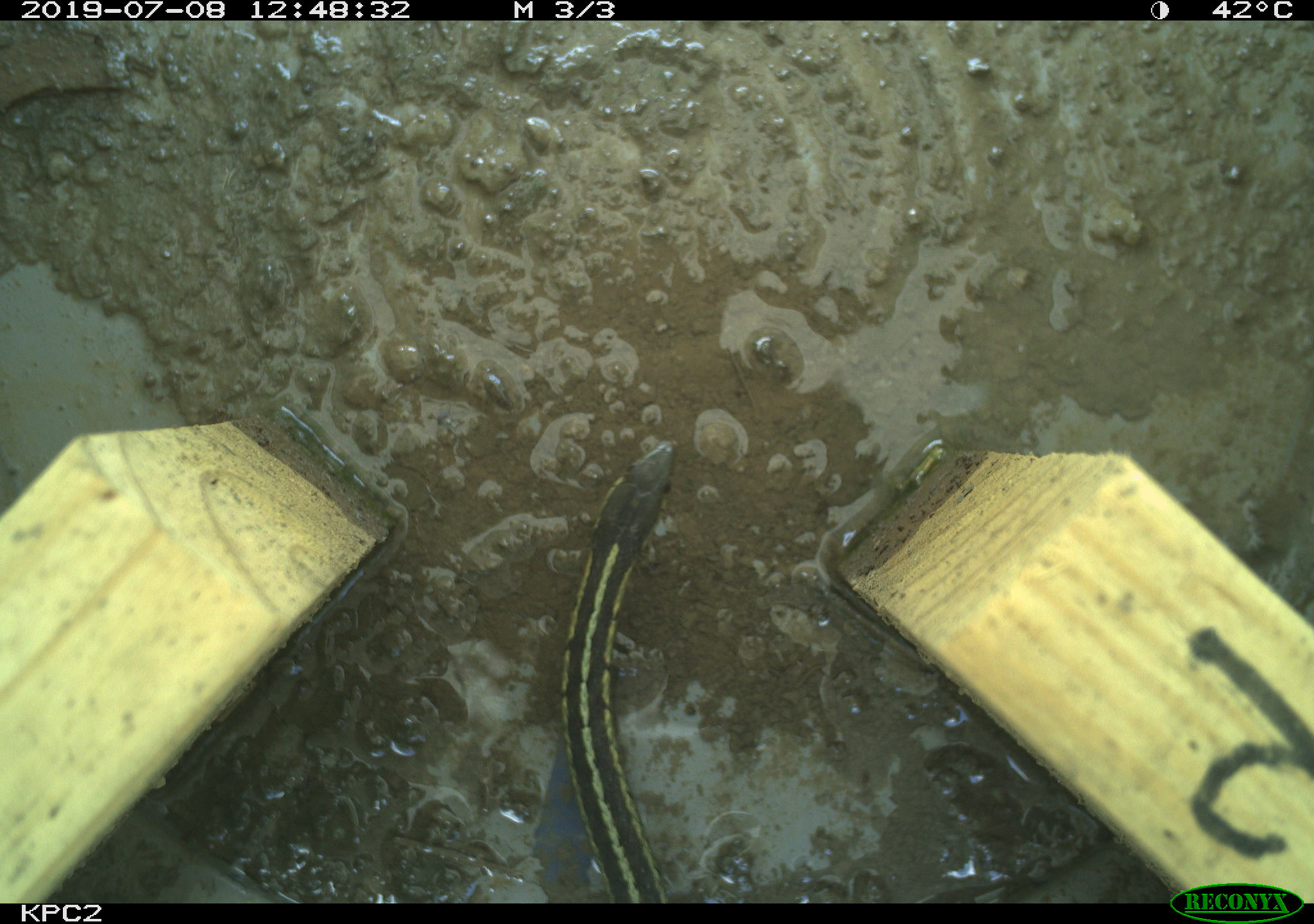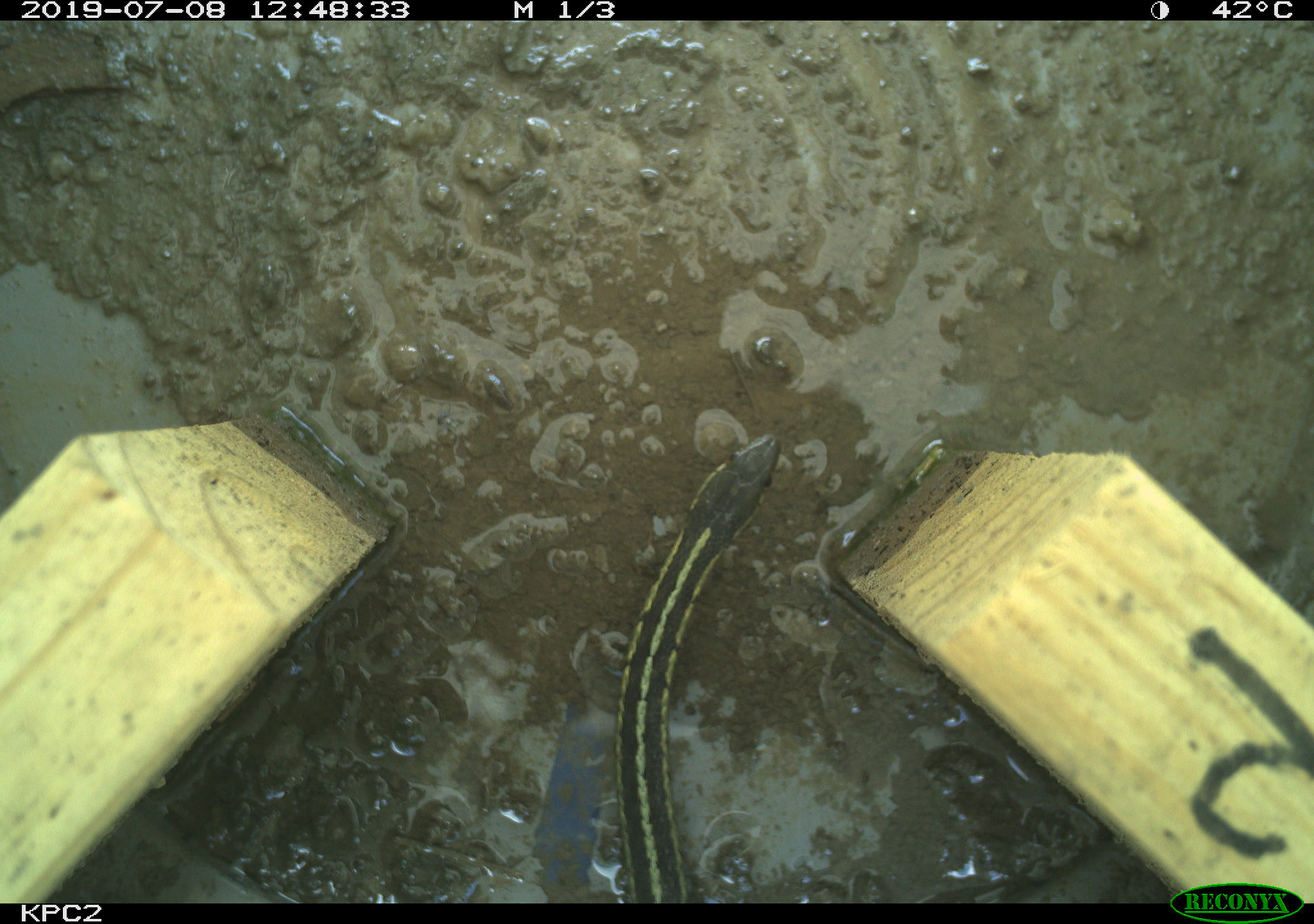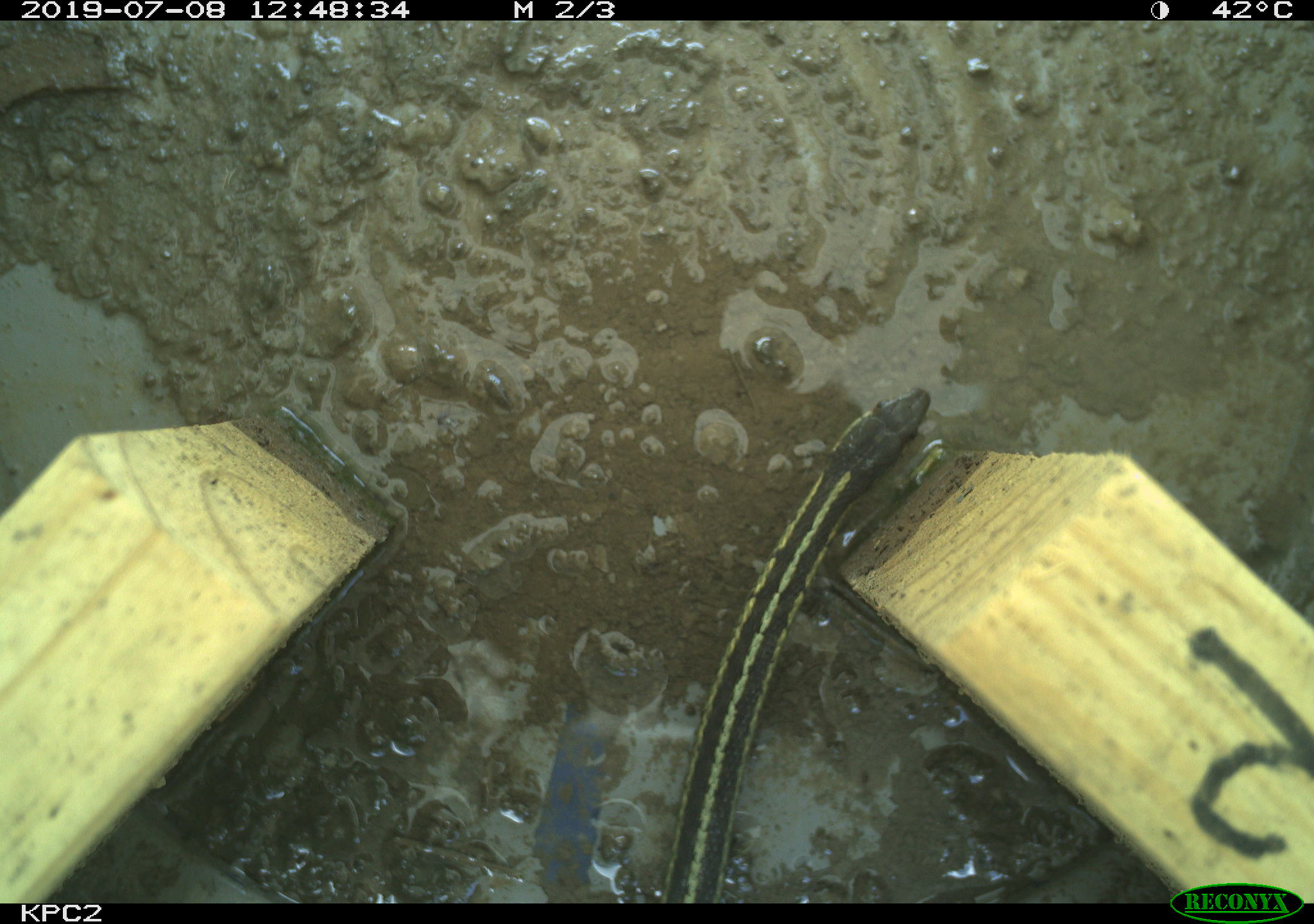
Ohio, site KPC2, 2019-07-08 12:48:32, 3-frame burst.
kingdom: Animalia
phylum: Chordata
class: Reptilia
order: Squamata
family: Colubridae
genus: Thamnophis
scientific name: Thamnophis sirtalis sirtalis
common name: eastern gartersnake